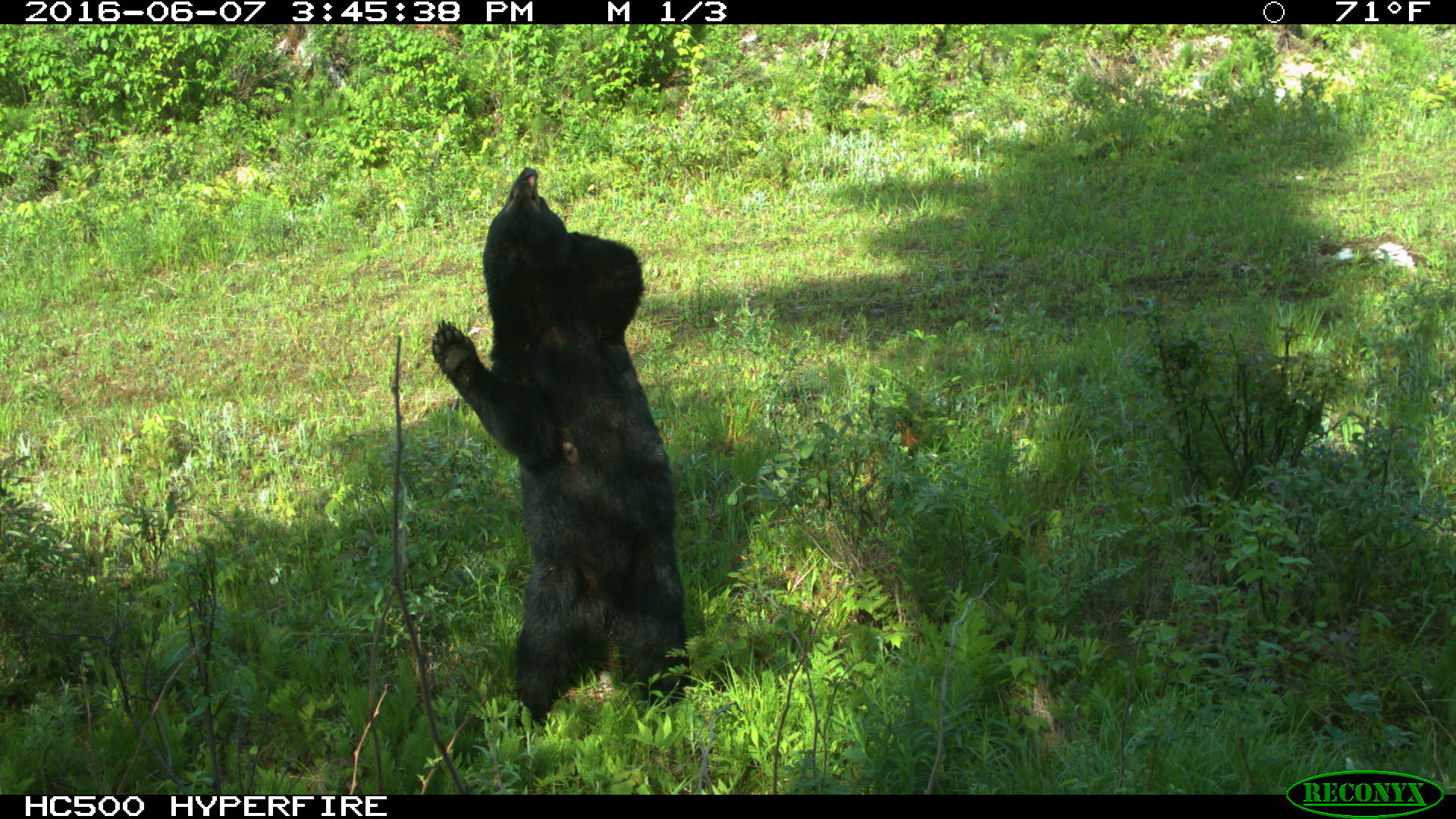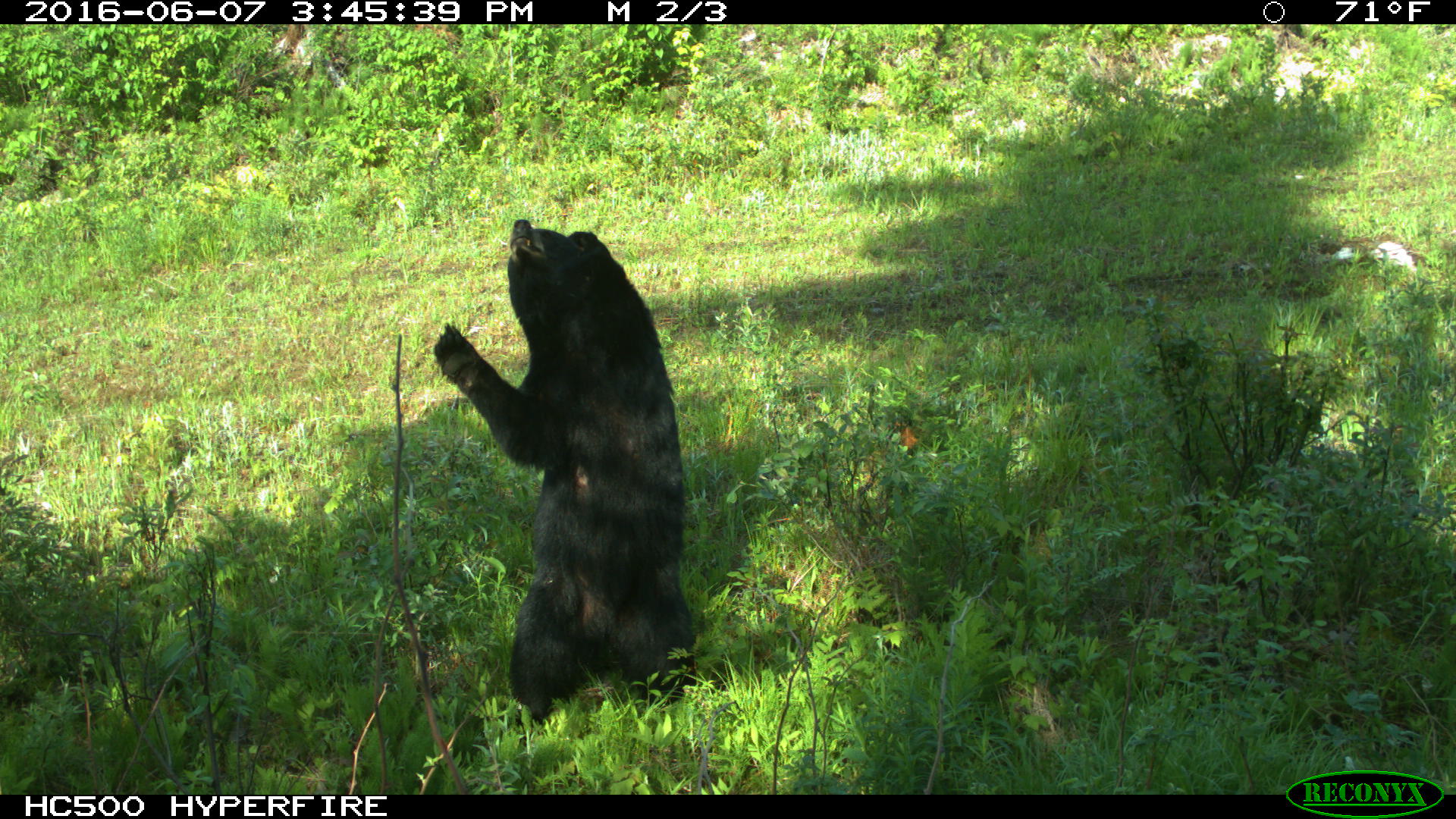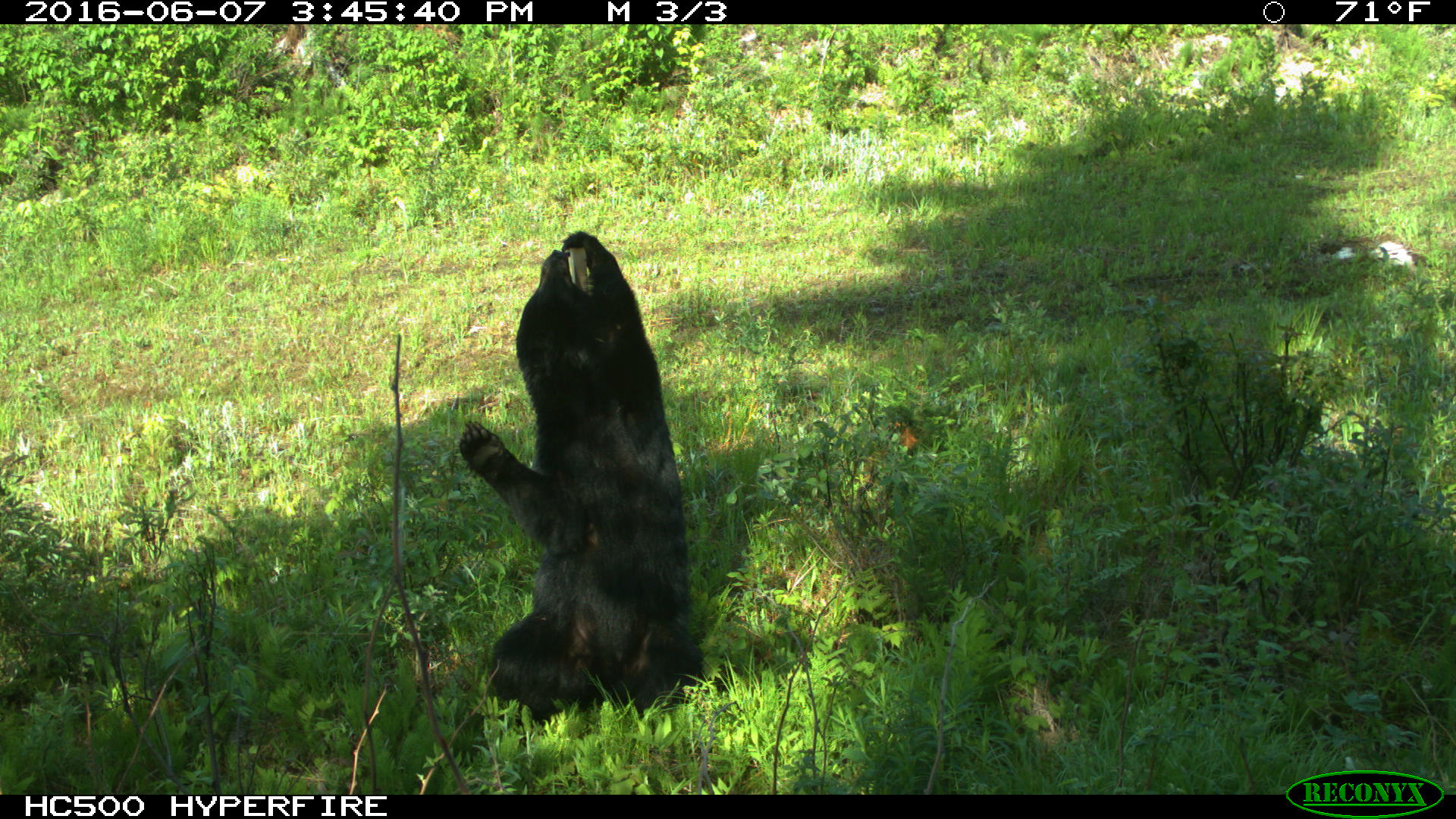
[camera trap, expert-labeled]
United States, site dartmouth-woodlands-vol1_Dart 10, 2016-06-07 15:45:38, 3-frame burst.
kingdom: Animalia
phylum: Chordata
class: Mammalia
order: Carnivora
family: Ursidae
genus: Ursus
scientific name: Ursus americanus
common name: black bear